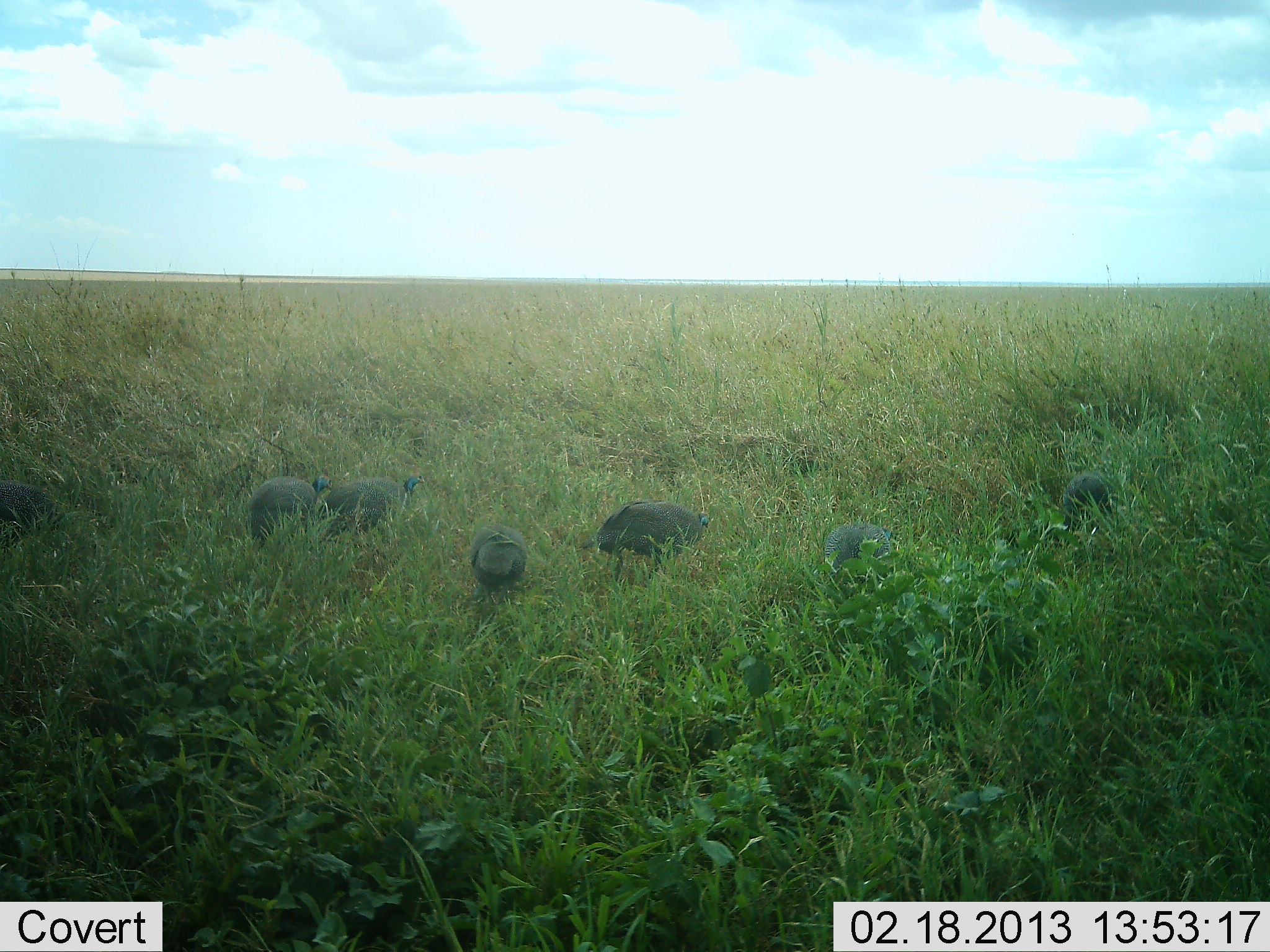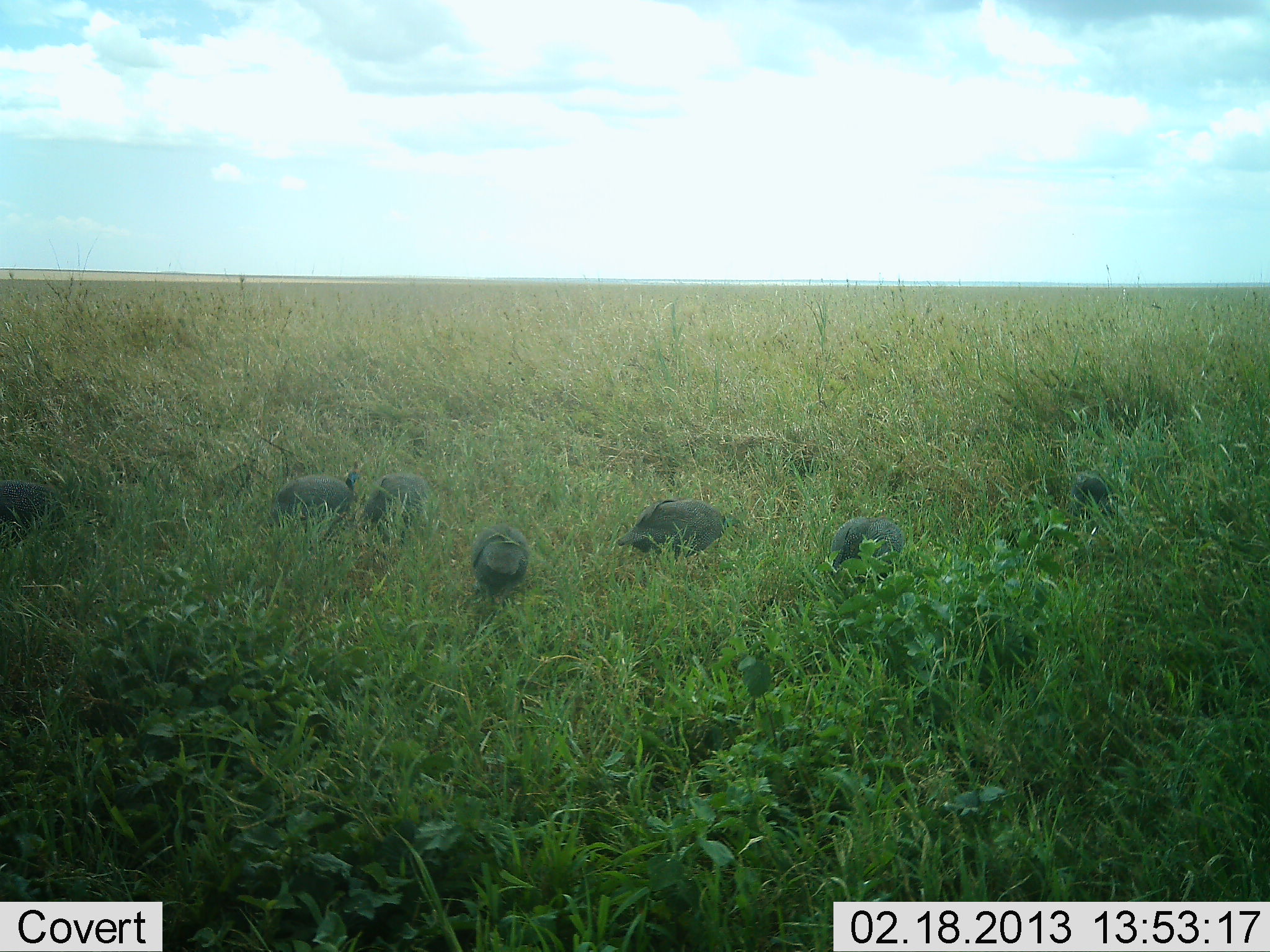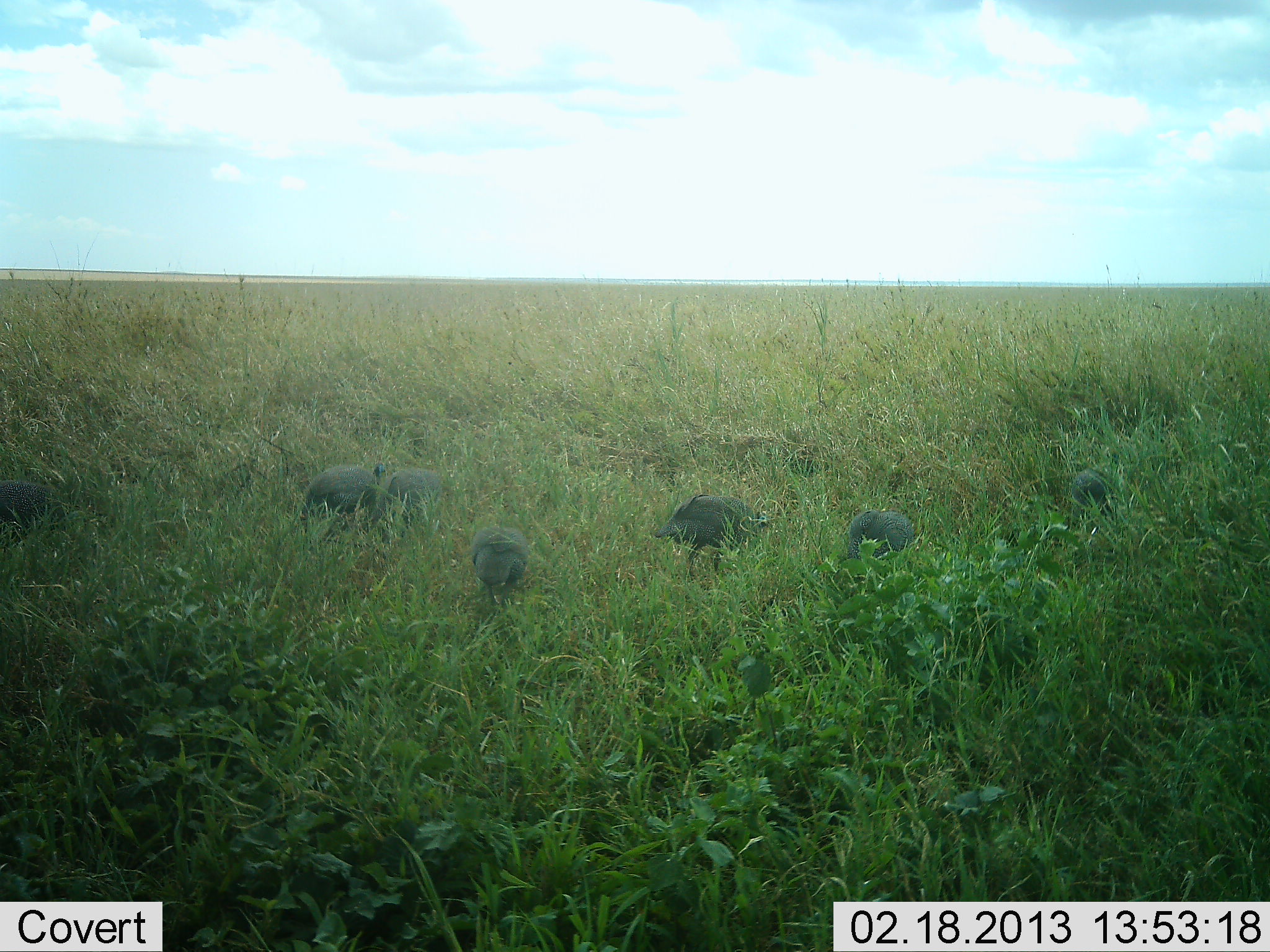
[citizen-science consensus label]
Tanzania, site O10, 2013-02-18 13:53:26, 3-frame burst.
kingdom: Animalia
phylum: Chordata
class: Aves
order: Galliformes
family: Numididae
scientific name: Numididae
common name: guinea fowl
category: guineafowl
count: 7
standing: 22%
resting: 0%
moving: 56%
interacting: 0%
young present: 0%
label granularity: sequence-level